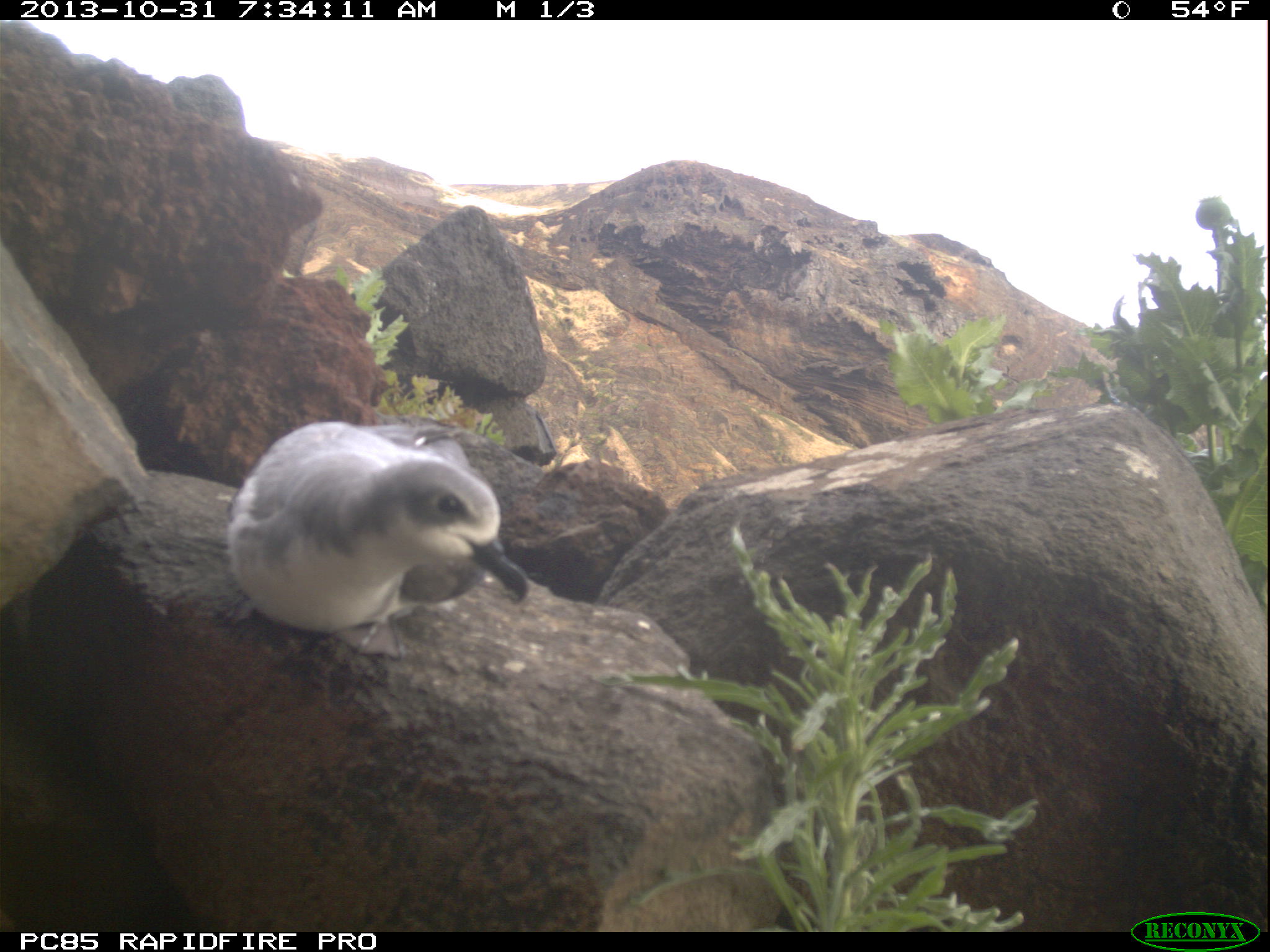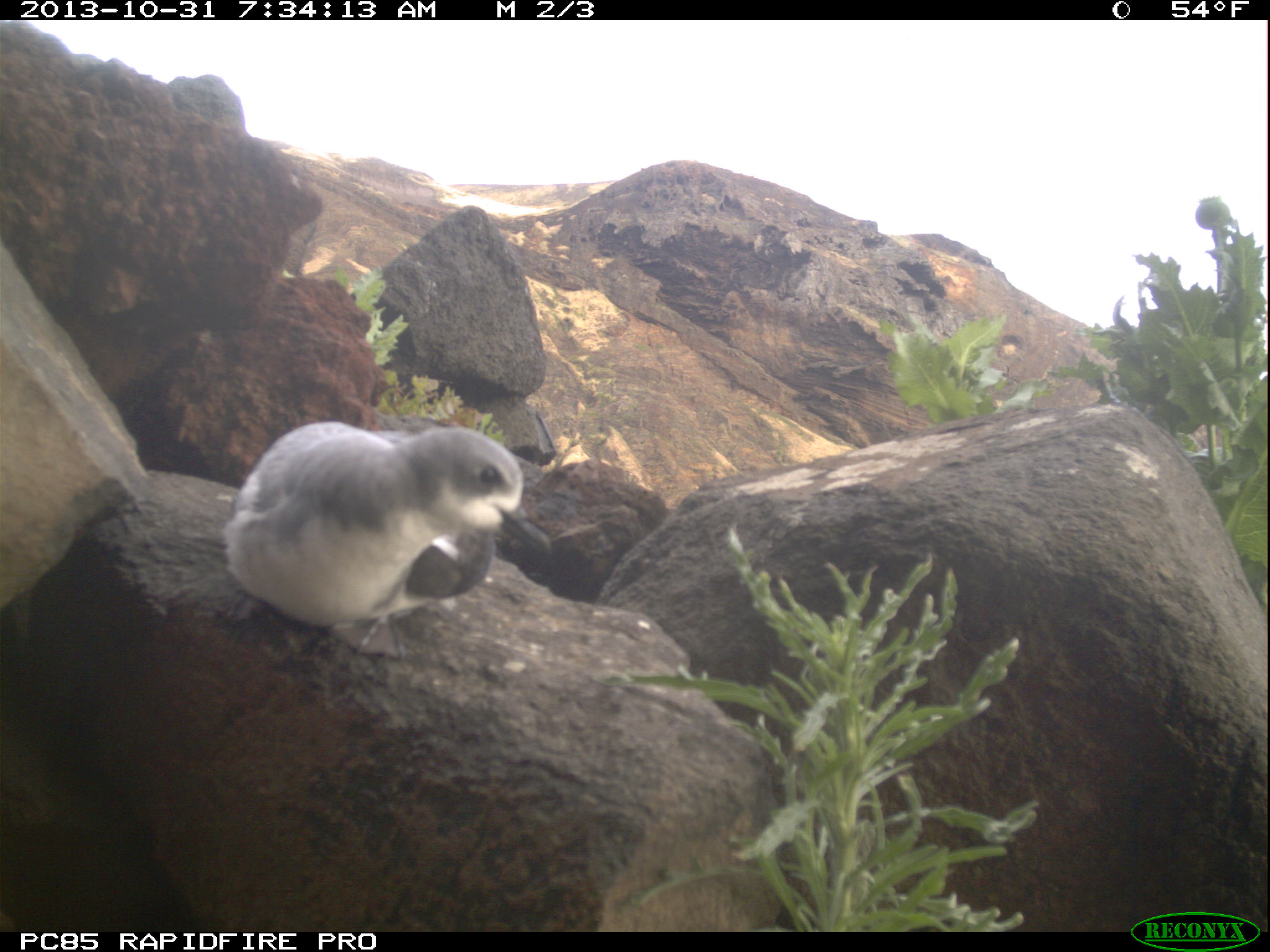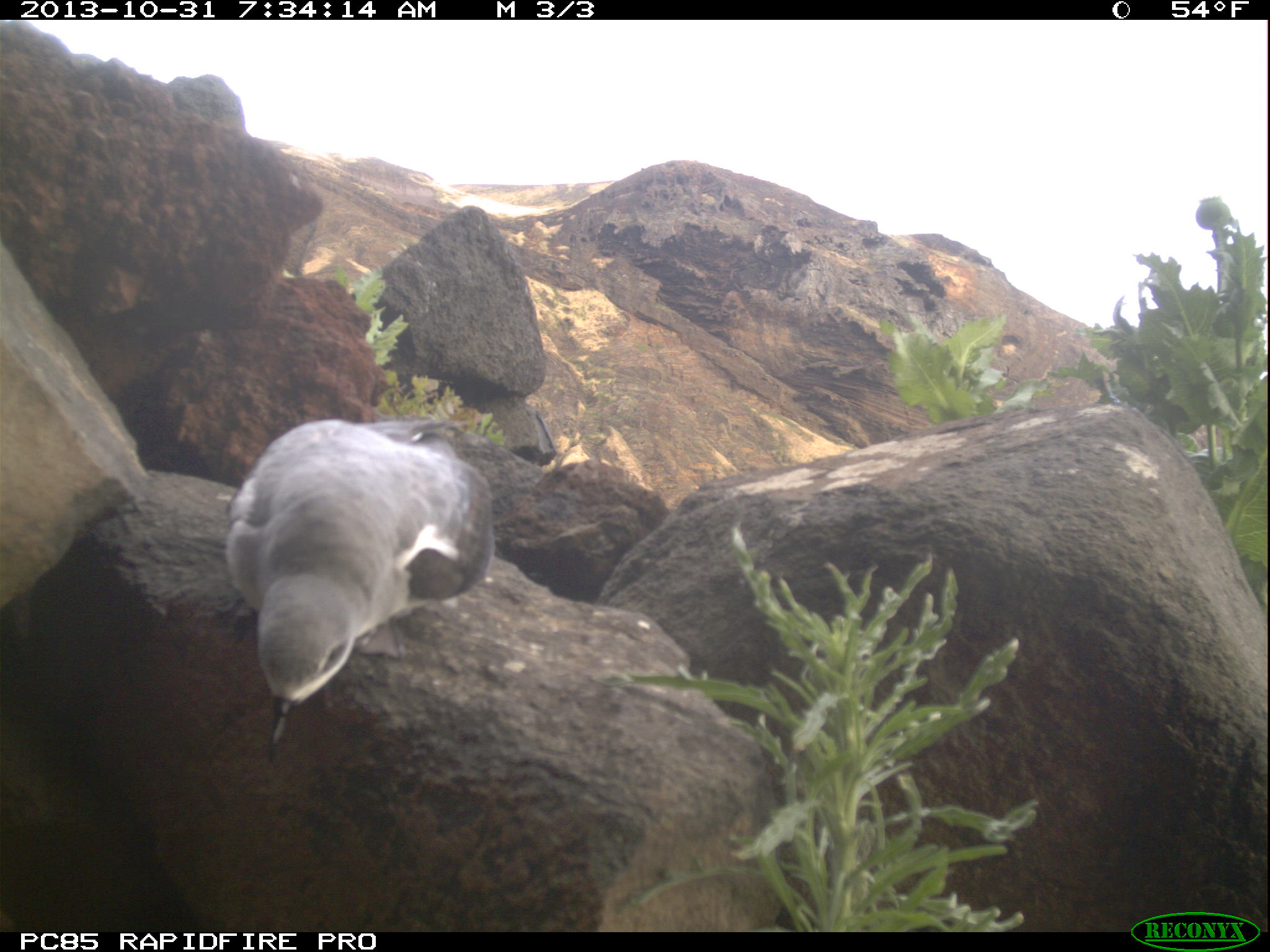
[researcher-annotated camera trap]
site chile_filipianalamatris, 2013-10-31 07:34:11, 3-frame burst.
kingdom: Animalia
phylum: Chordata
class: Aves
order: Procellariiformes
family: Procellariidae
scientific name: Procellariidae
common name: petrel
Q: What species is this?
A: Petrel (Procellariidae).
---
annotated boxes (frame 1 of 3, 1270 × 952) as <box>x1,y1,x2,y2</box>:
petrel: <box>223,417,535,657</box>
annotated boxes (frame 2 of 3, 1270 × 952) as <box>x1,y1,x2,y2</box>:
petrel: <box>223,415,549,647</box>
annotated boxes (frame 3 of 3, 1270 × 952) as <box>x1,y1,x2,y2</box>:
petrel: <box>218,416,494,759</box>